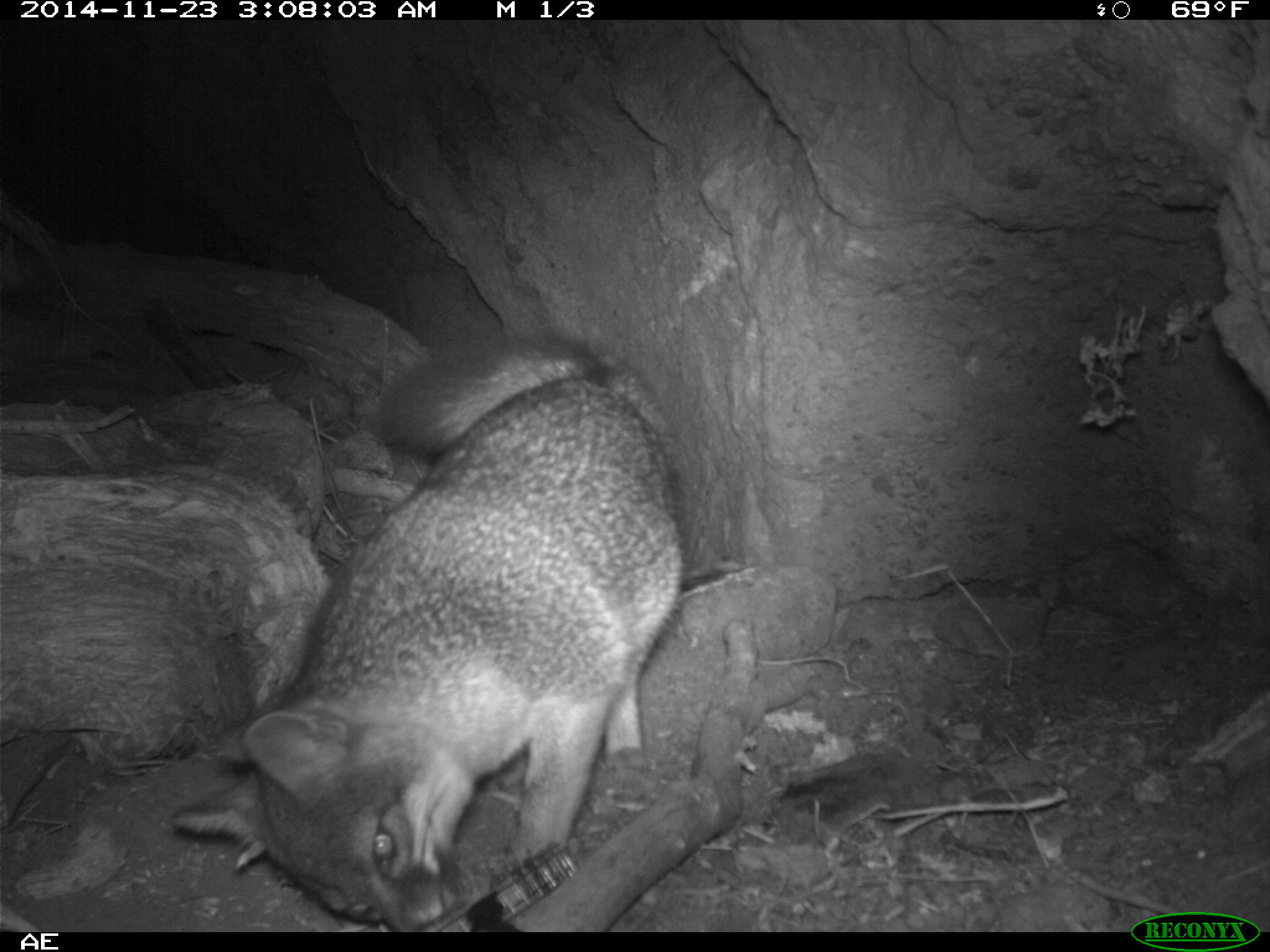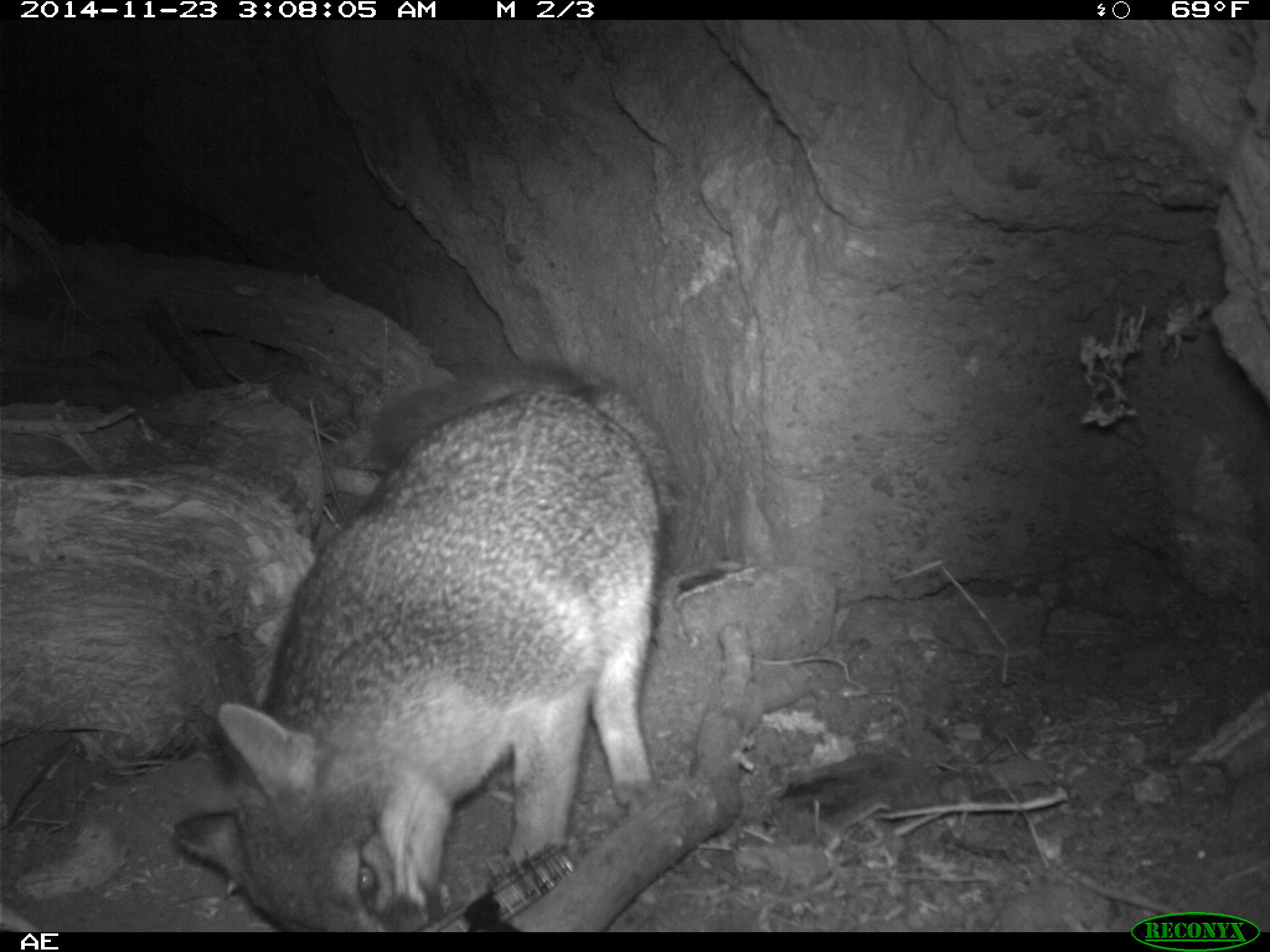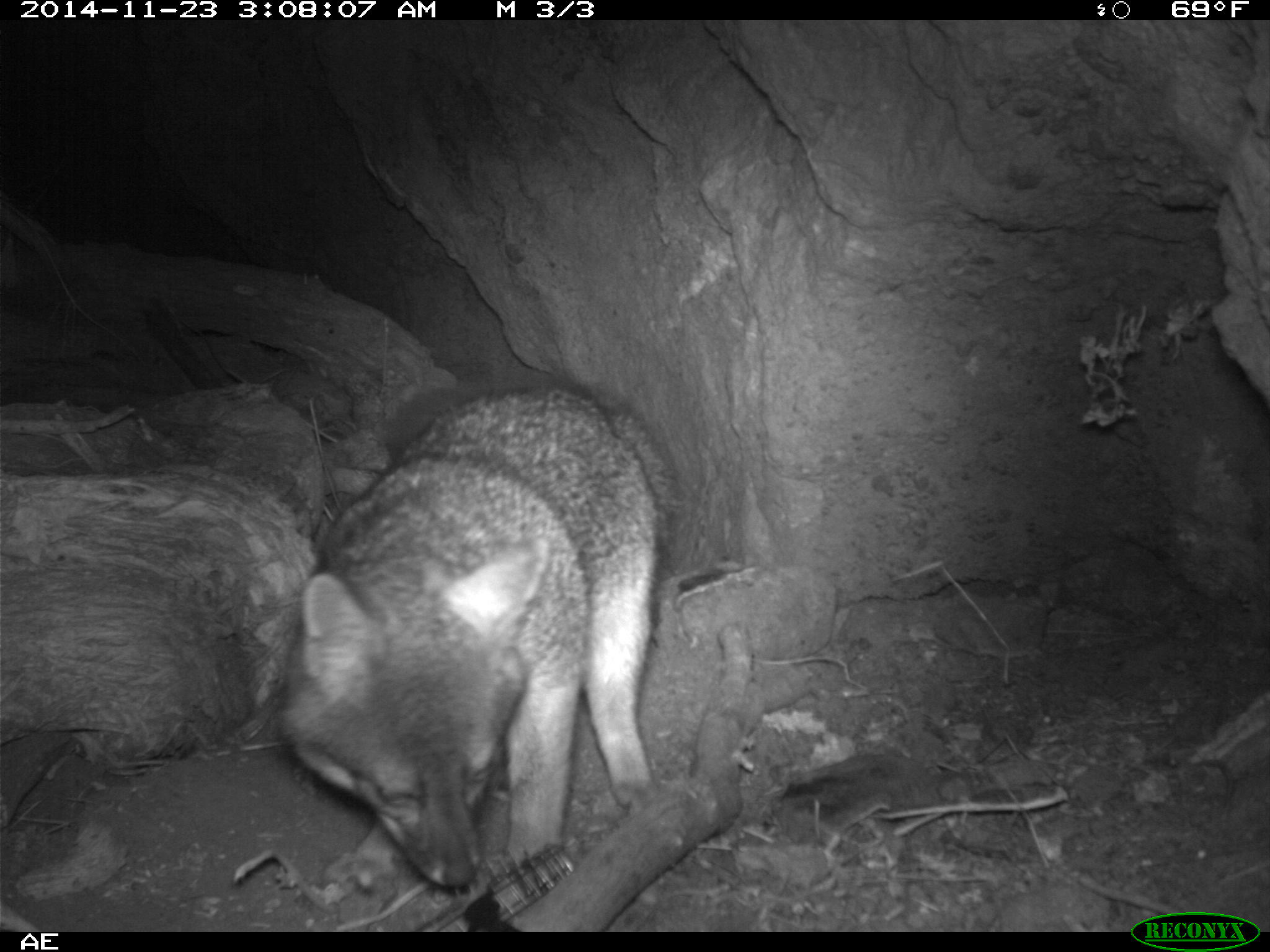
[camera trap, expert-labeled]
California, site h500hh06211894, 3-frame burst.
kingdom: Animalia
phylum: Chordata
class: Mammalia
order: Carnivora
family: Canidae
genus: Urocyon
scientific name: Urocyon littoralis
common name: island fox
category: fox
Fox (island fox) (Urocyon littoralis).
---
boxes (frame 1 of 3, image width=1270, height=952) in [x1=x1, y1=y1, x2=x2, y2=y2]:
fox: [x1=167, y1=331, x2=682, y2=929]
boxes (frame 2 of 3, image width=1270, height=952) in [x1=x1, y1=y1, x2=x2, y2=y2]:
fox: [x1=170, y1=359, x2=678, y2=932]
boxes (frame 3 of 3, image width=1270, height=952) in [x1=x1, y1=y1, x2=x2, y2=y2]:
fox: [x1=272, y1=379, x2=686, y2=889]